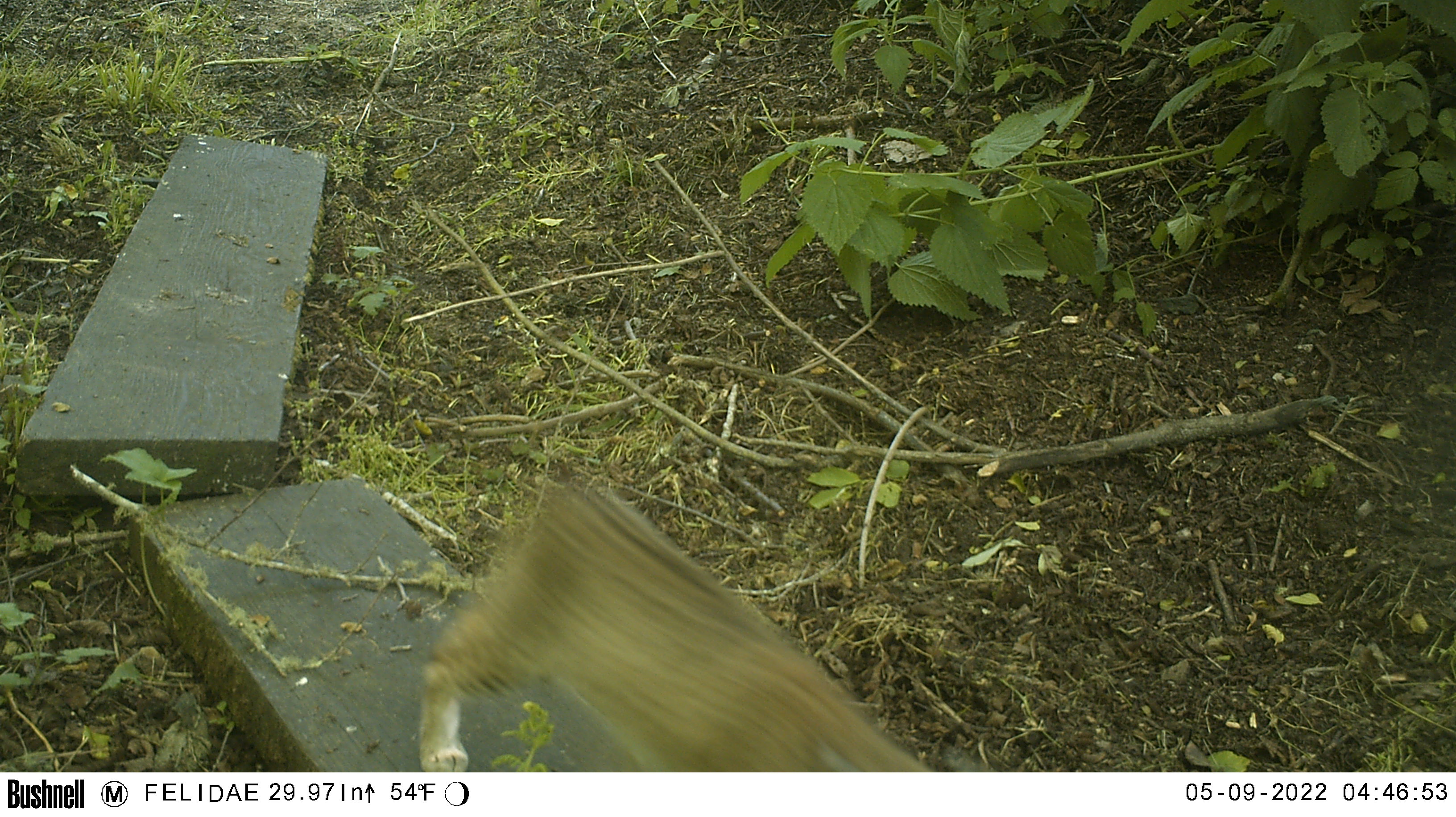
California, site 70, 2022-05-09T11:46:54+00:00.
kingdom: Animalia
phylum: Chordata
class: Mammalia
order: Carnivora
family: Felidae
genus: Lynx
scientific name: Lynx rufus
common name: bobcat